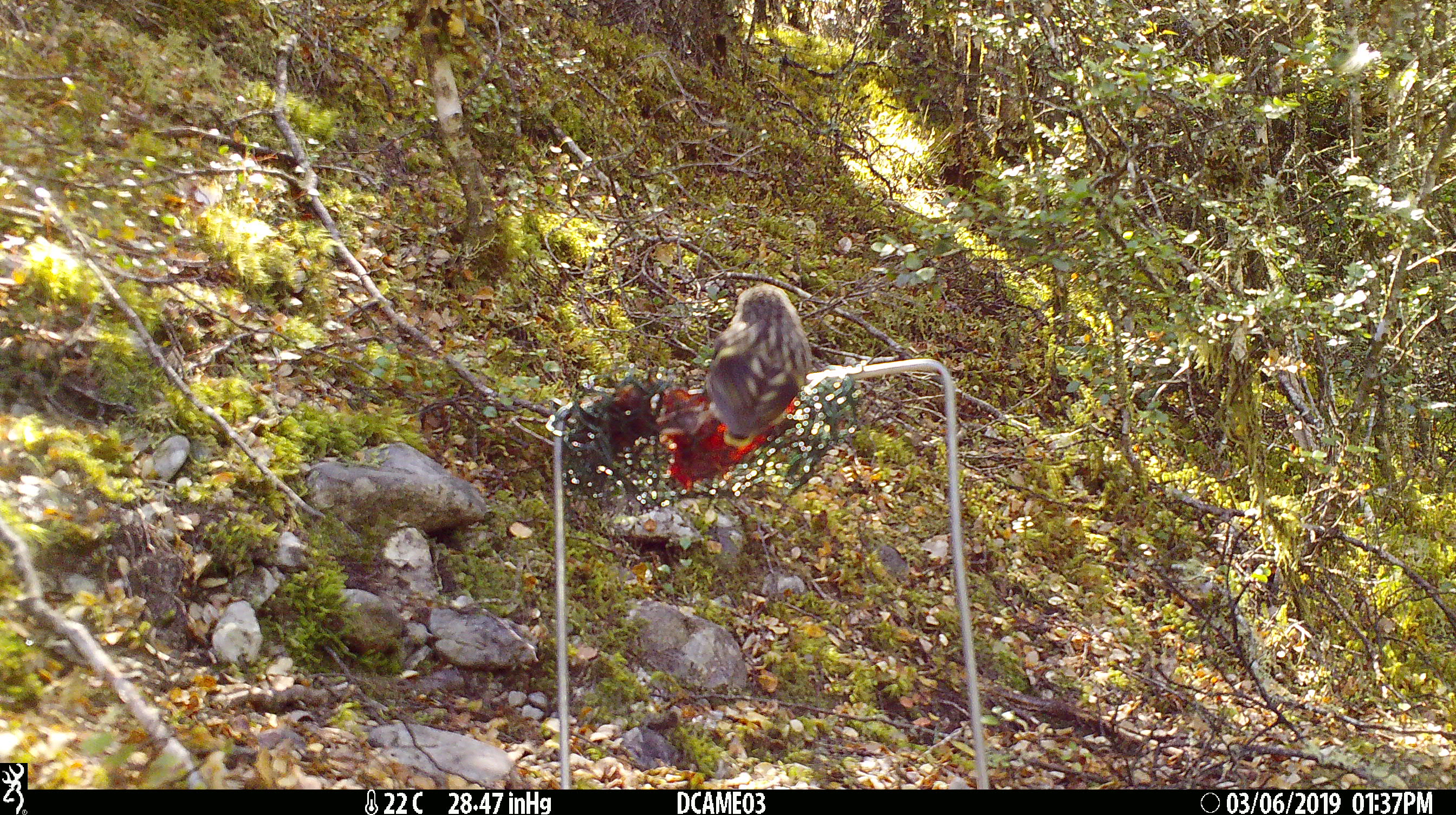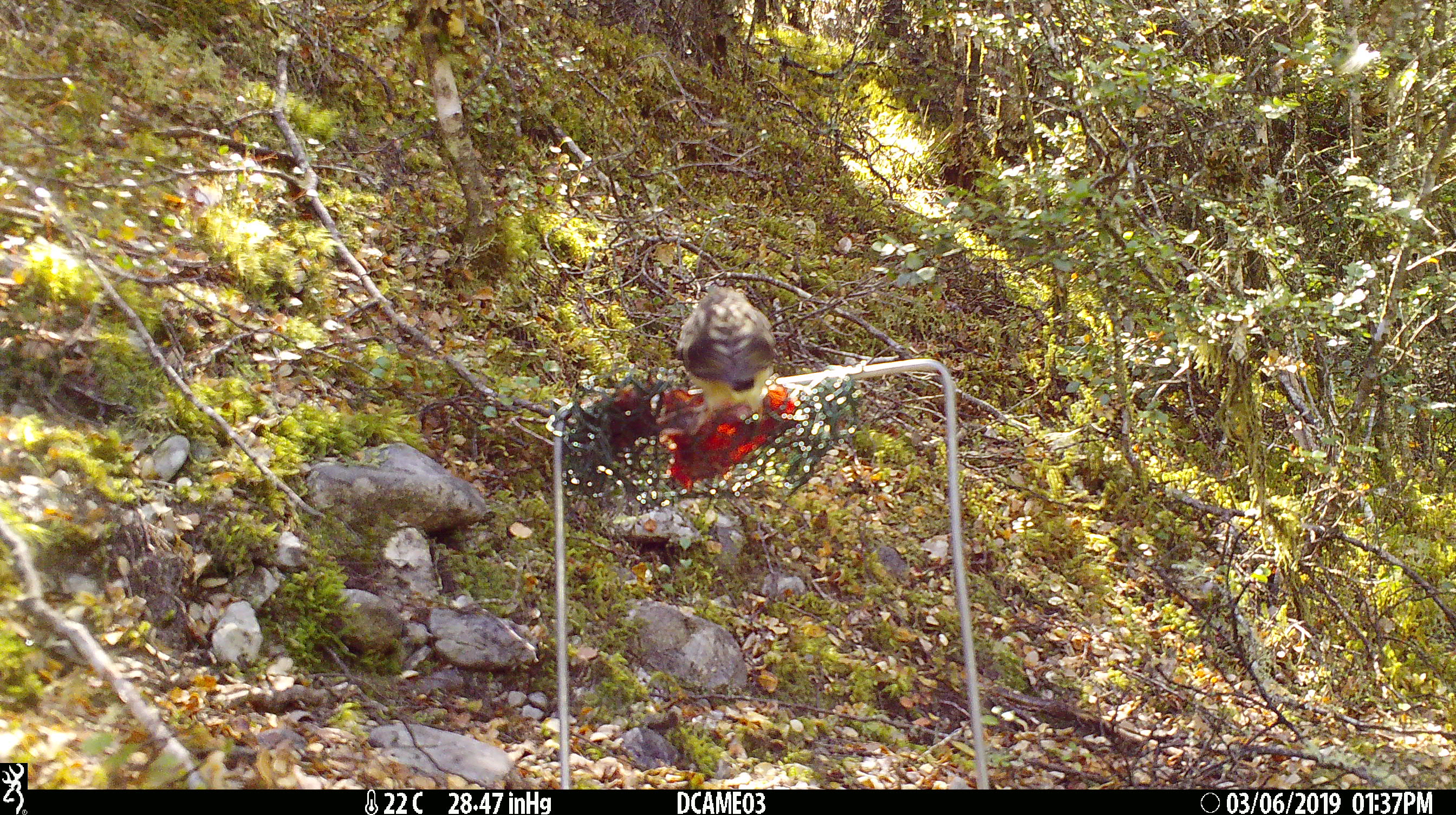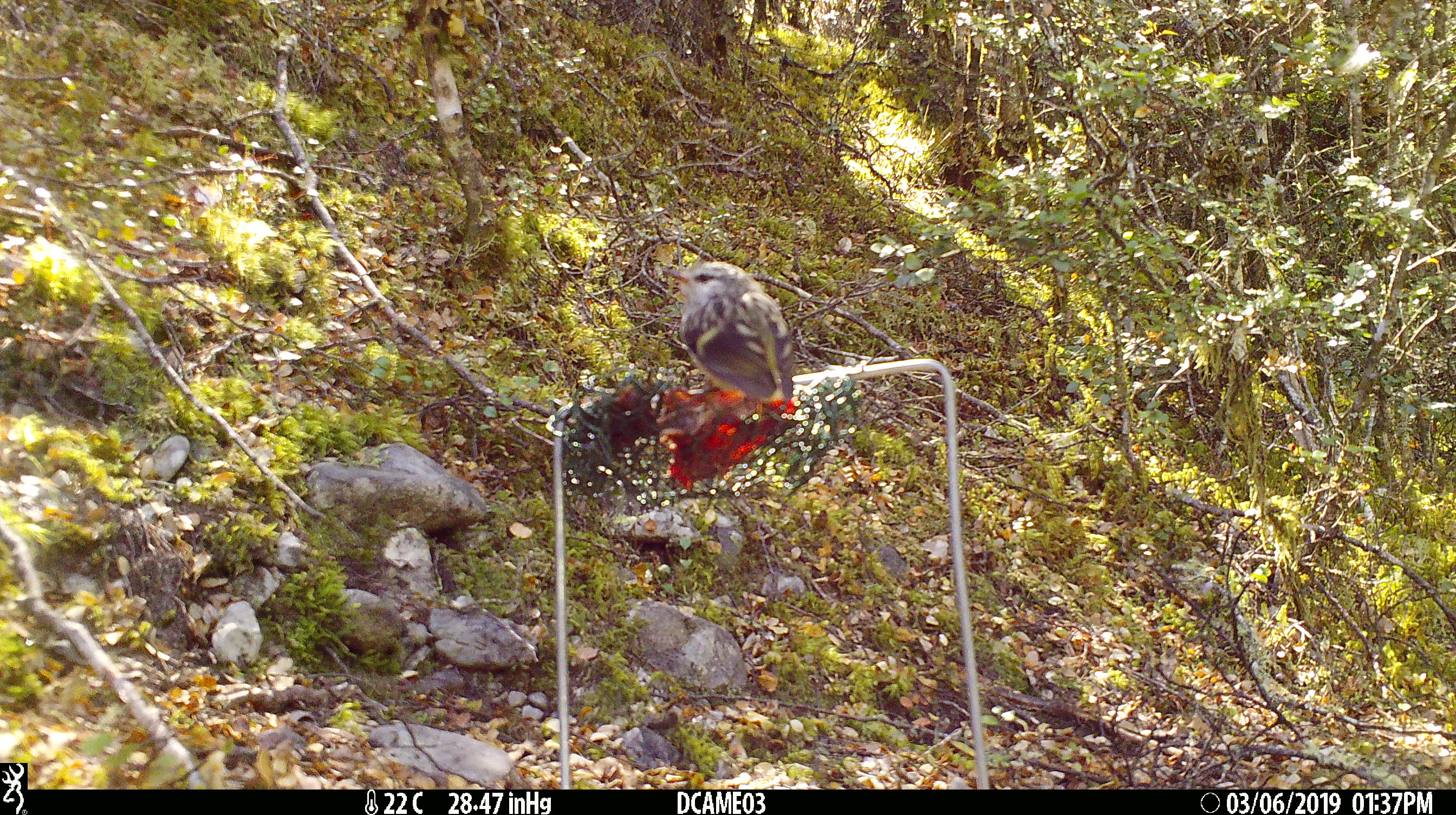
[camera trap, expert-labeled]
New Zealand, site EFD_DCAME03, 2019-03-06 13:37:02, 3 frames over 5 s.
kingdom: Animalia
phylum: Chordata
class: Aves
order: Passeriformes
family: Acanthisittidae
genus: Acanthisitta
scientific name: Acanthisitta chloris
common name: rifleman